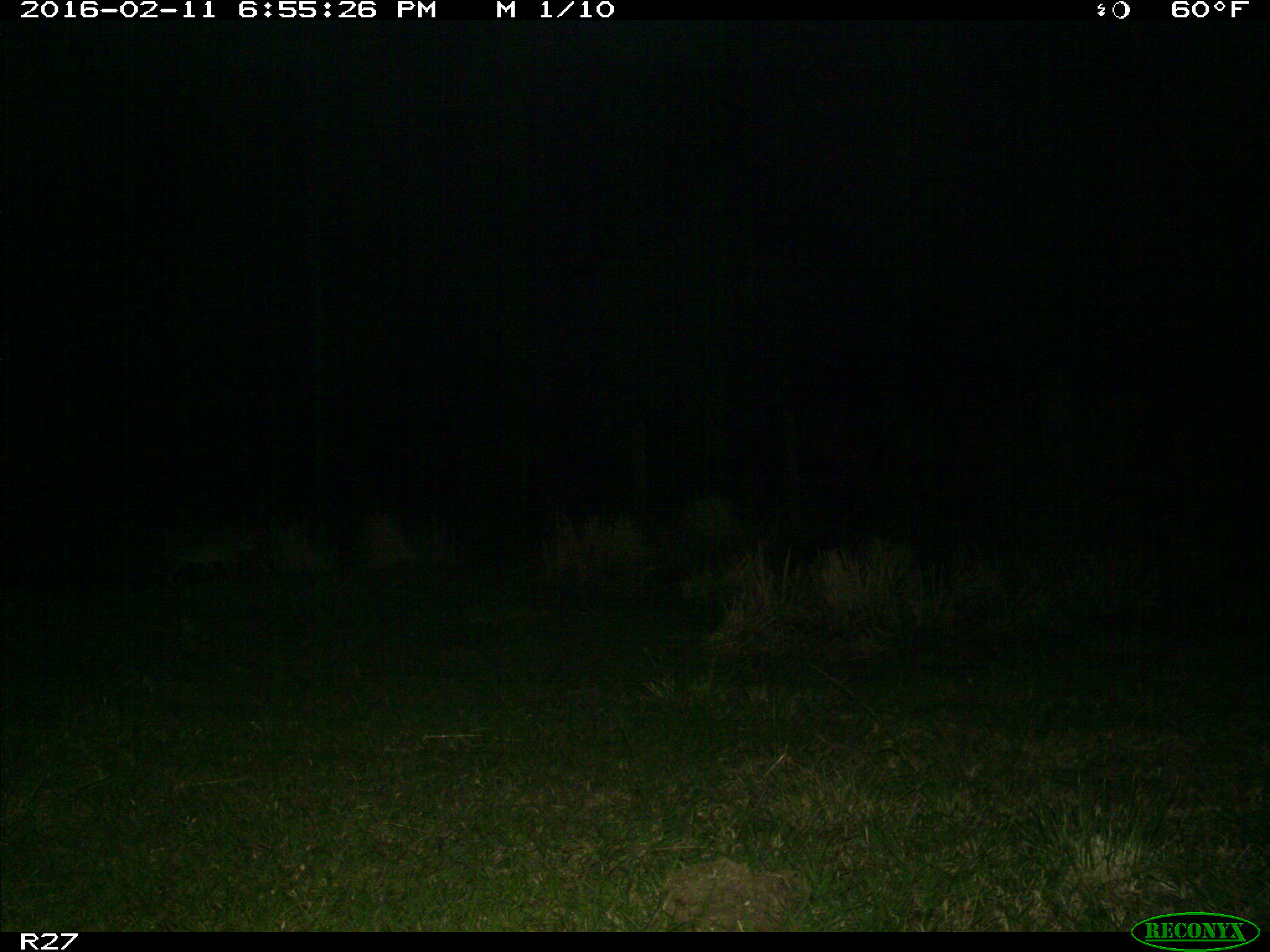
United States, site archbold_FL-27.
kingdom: Animalia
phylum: Chordata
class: Mammalia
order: Carnivora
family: Procyonidae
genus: Procyon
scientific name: Procyon lotor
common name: common raccoon